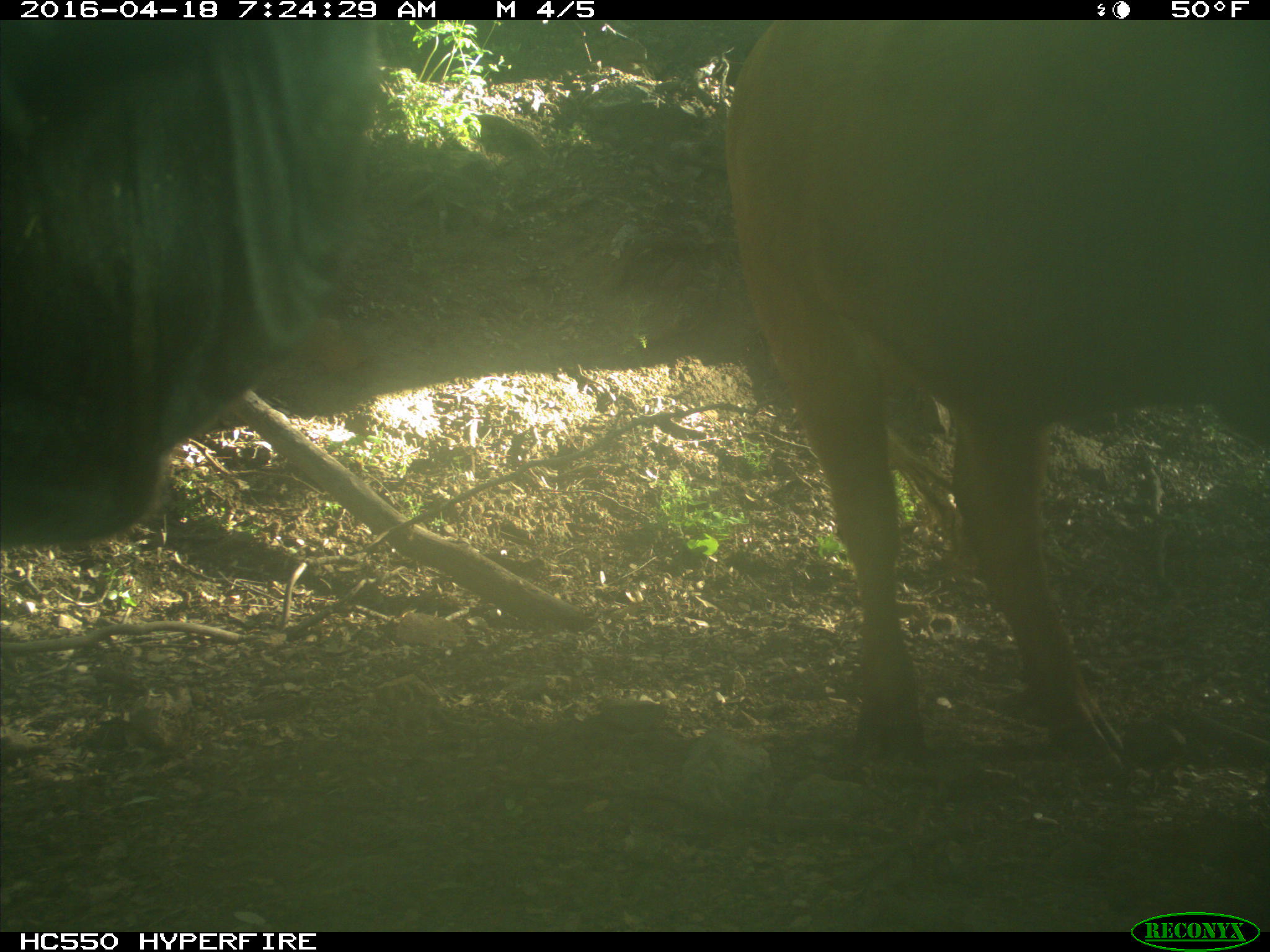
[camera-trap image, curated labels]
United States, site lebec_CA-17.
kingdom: Animalia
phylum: Chordata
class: Mammalia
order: Artiodactyla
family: Bovidae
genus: Bos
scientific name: Bos taurus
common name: domestic cow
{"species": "Bos taurus (domestic cow)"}